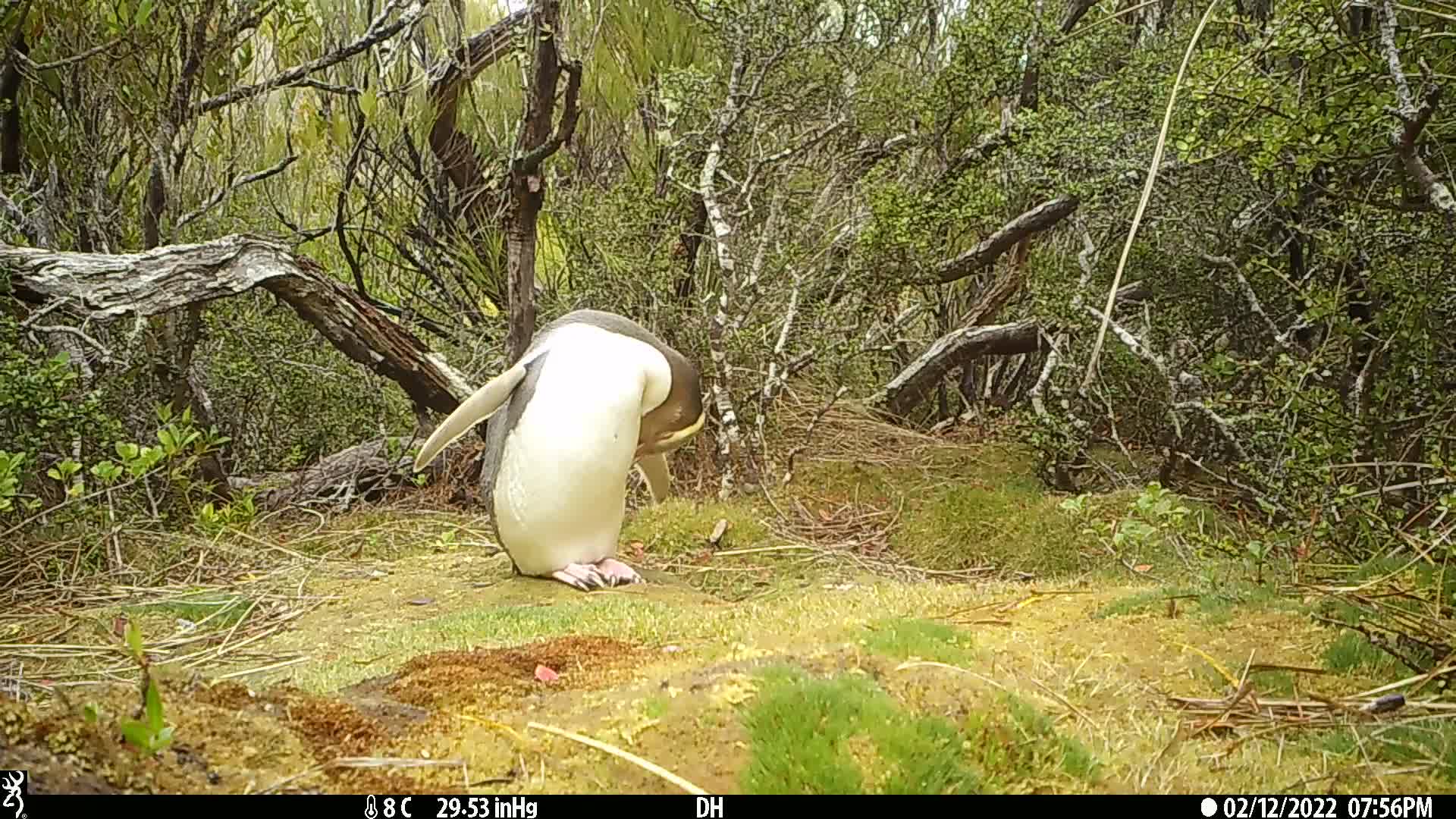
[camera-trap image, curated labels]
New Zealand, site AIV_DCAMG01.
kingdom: Animalia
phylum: Chordata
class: Aves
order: Sphenisciformes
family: Spheniscidae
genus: Megadyptes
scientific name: Megadyptes antipodes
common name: yellow-eyed penguin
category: yellow eyed penguin